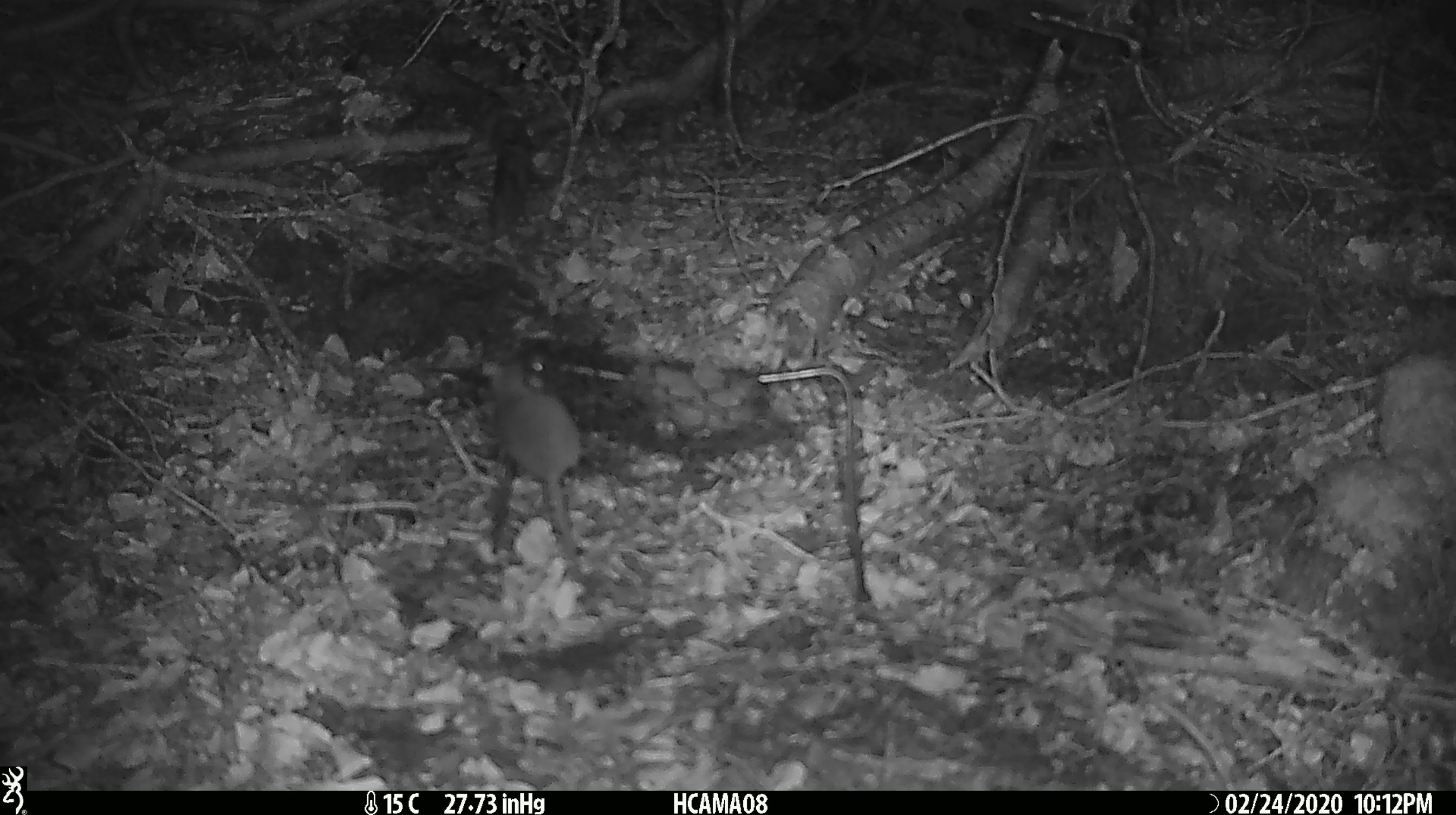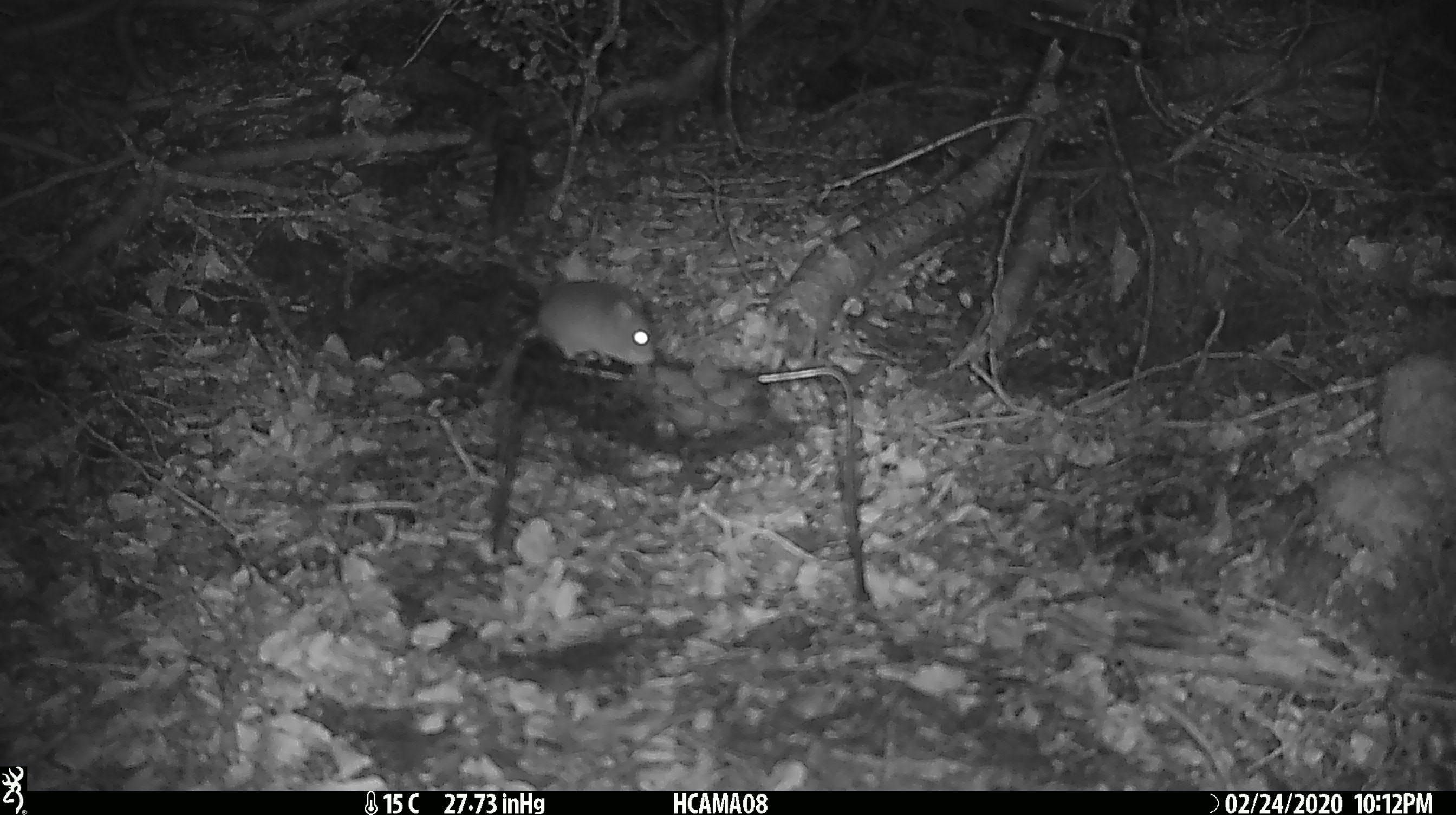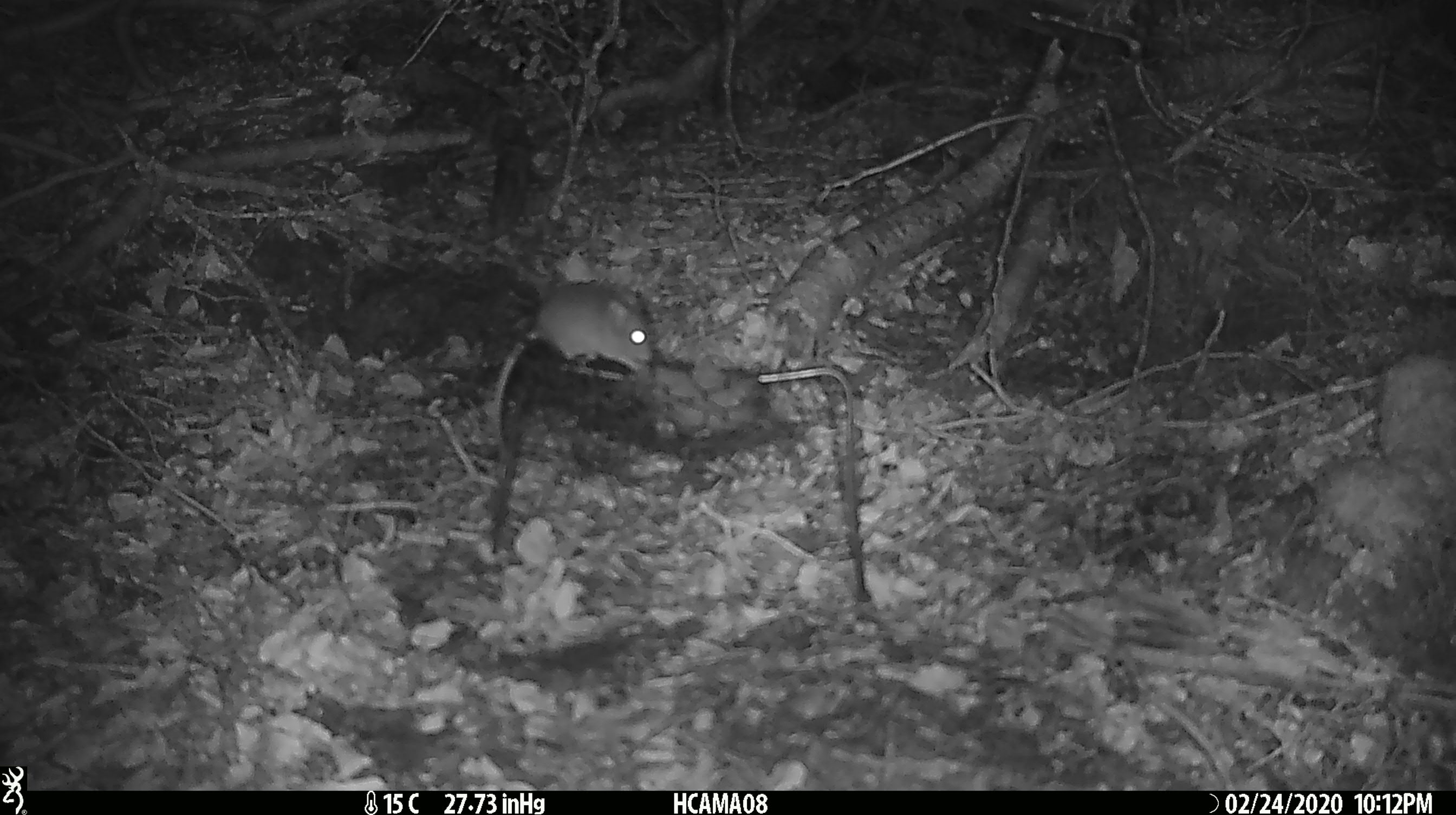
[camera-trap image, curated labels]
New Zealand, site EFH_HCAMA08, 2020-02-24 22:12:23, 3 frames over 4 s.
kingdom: Animalia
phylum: Chordata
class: Mammalia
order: Rodentia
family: Muridae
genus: Mus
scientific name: Mus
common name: mouse